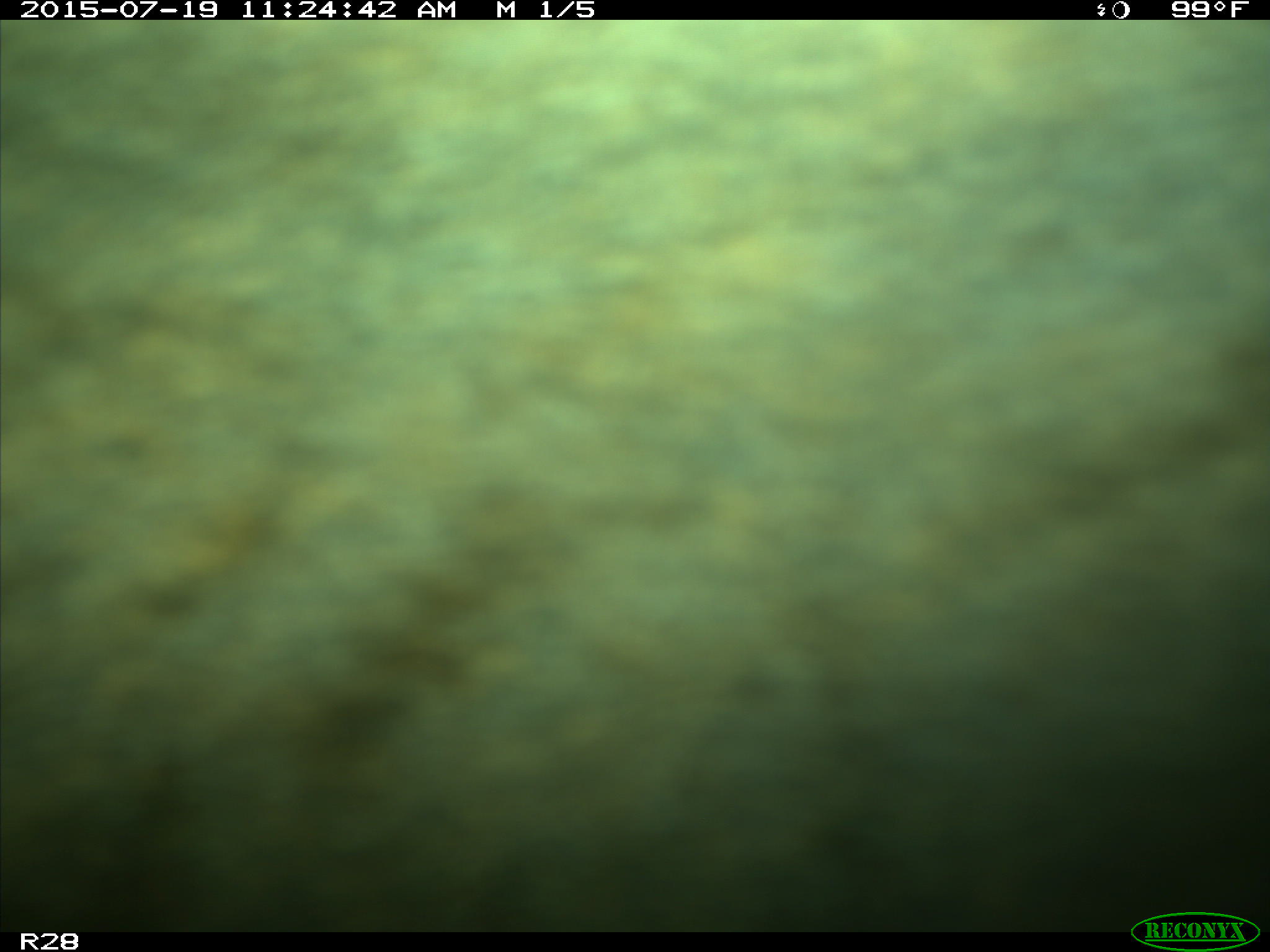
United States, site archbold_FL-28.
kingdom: Animalia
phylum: Chordata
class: Mammalia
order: Artiodactyla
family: Bovidae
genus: Bos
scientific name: Bos taurus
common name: domestic cow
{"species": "Bos taurus (domestic cow)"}